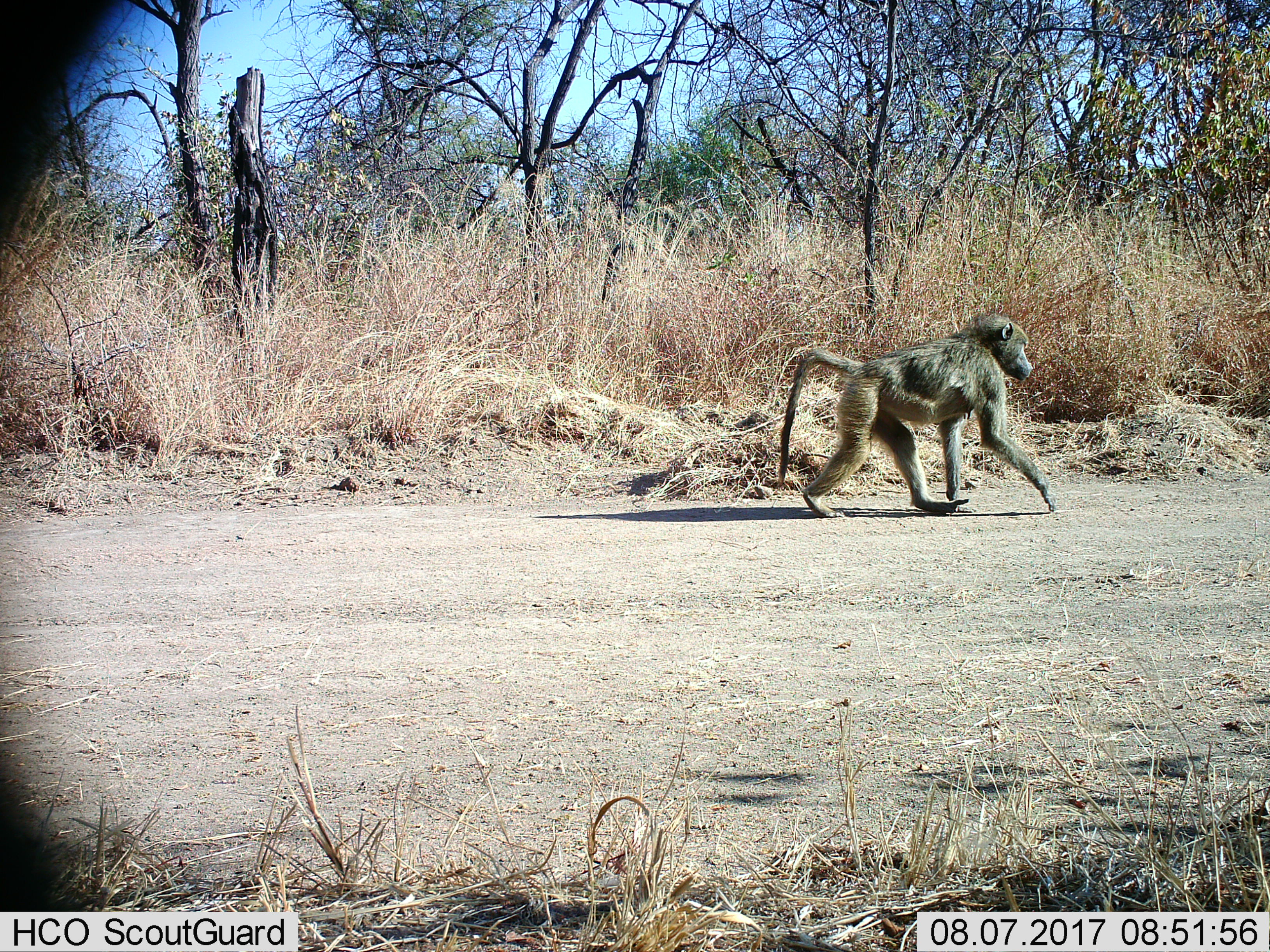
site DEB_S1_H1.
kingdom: Animalia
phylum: Chordata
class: Mammalia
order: Primates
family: Cercopithecidae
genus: Papio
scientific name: Papio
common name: baboon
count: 1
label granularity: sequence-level